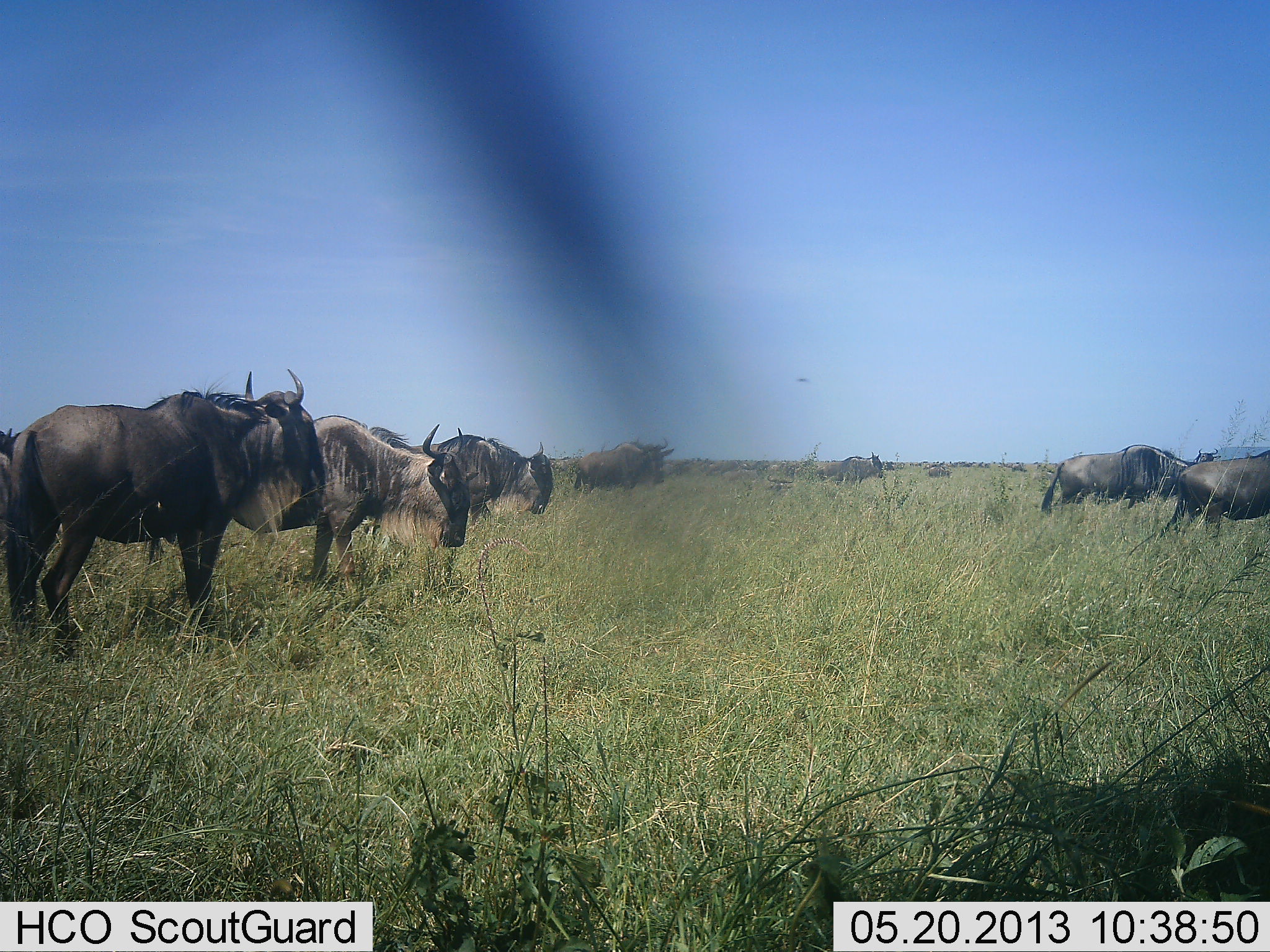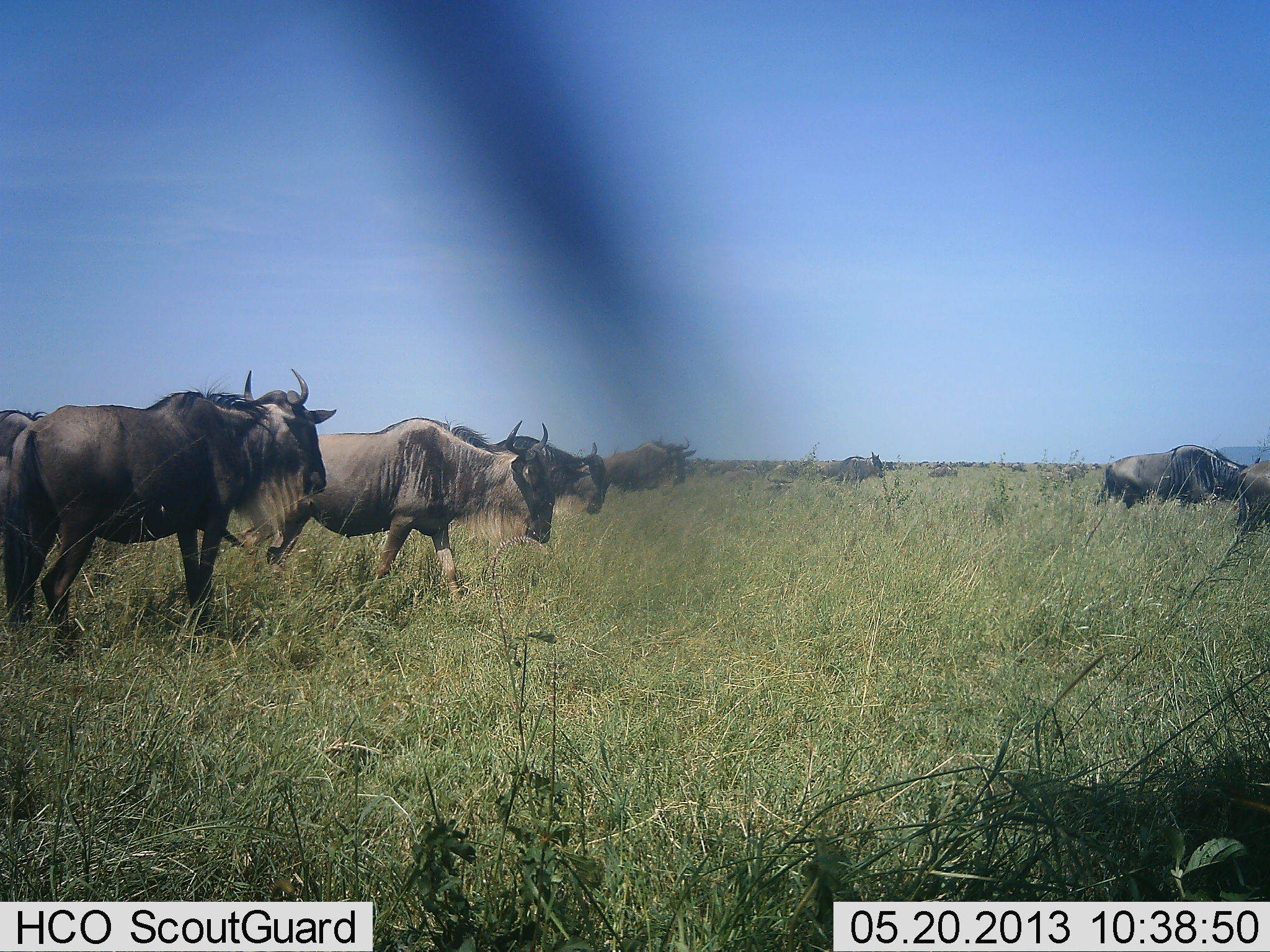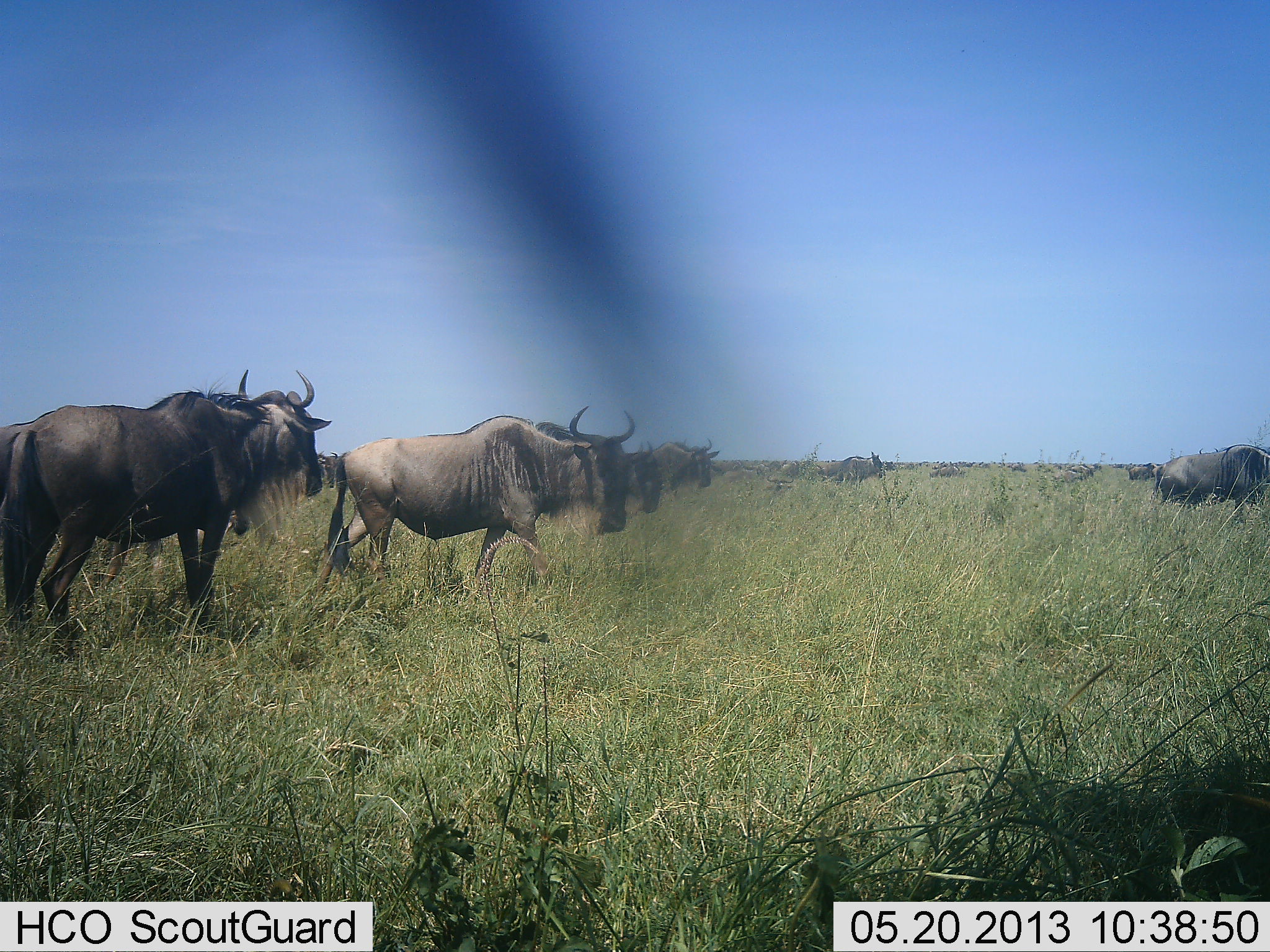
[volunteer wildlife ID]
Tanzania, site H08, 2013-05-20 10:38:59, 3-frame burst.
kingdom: Animalia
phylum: Chordata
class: Mammalia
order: Artiodactyla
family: Bovidae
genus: Connochaetes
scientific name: Connochaetes taurinus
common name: blue wildebeest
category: wildebeest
Wildebeest (blue wildebeest) (Connochaetes taurinus), count 11-50. Behavior (volunteer vote fractions): standing 44%, resting 11%, moving 89%, interacting 6%. Young present (vote fraction): 0%. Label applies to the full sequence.